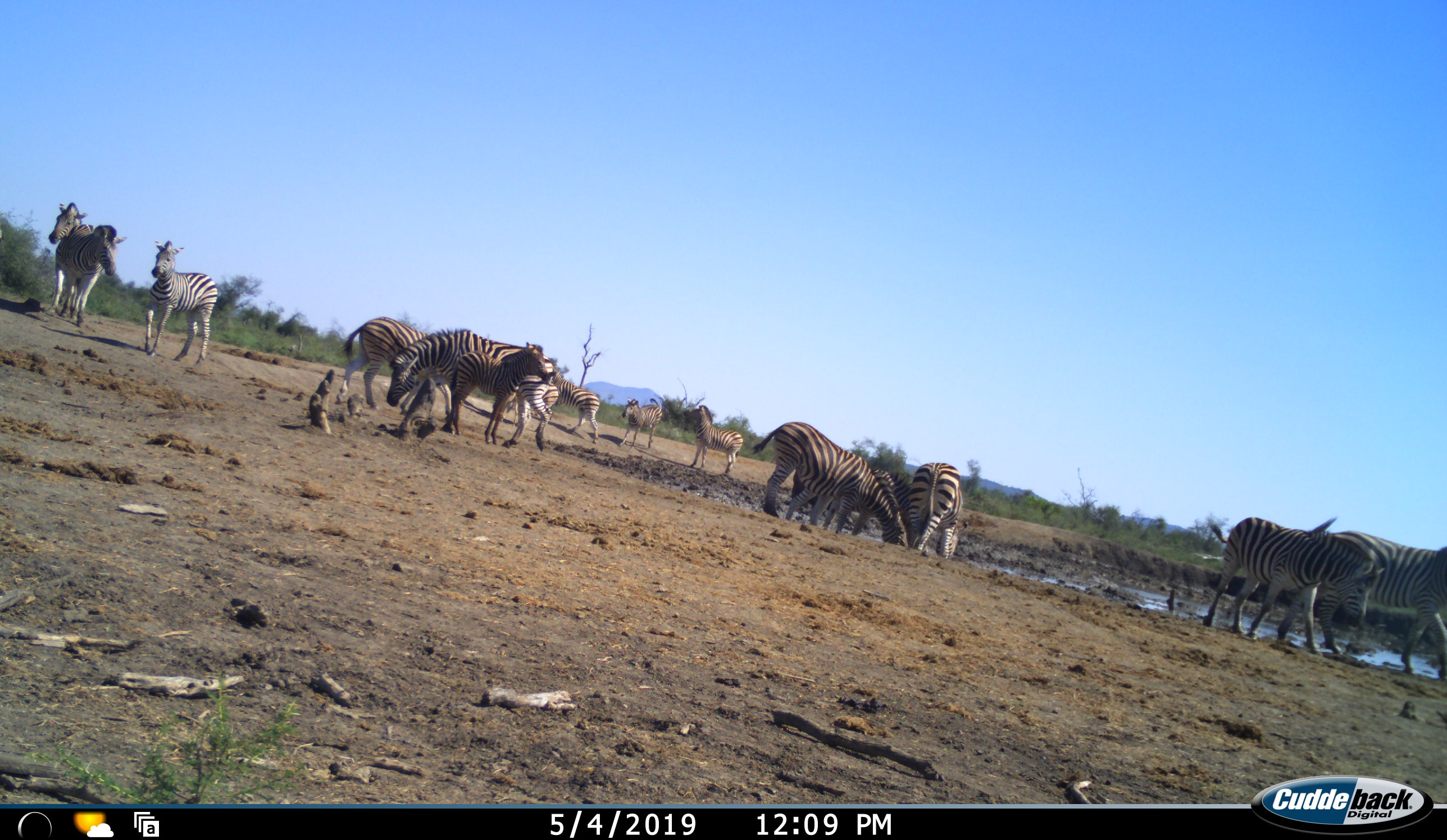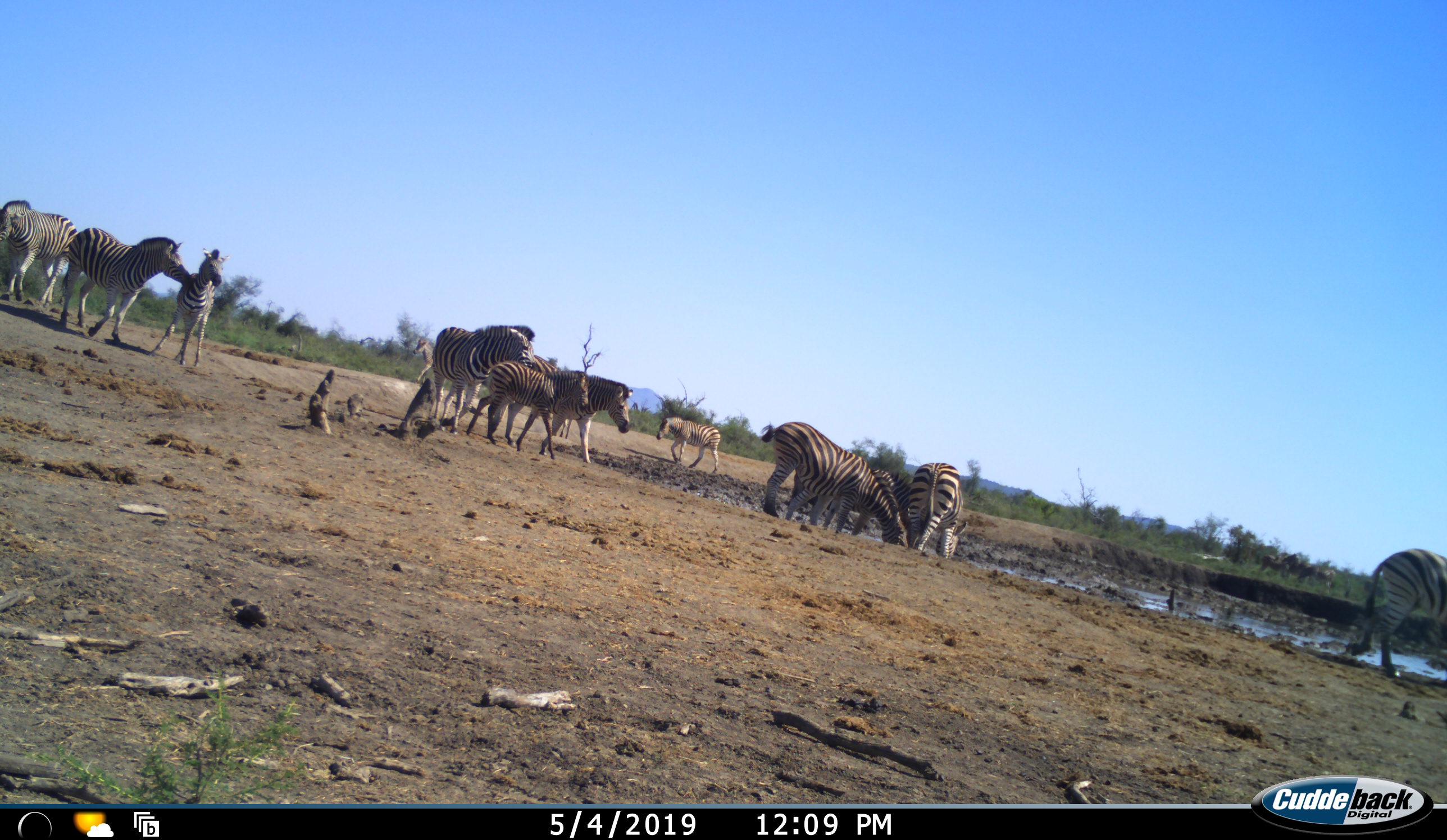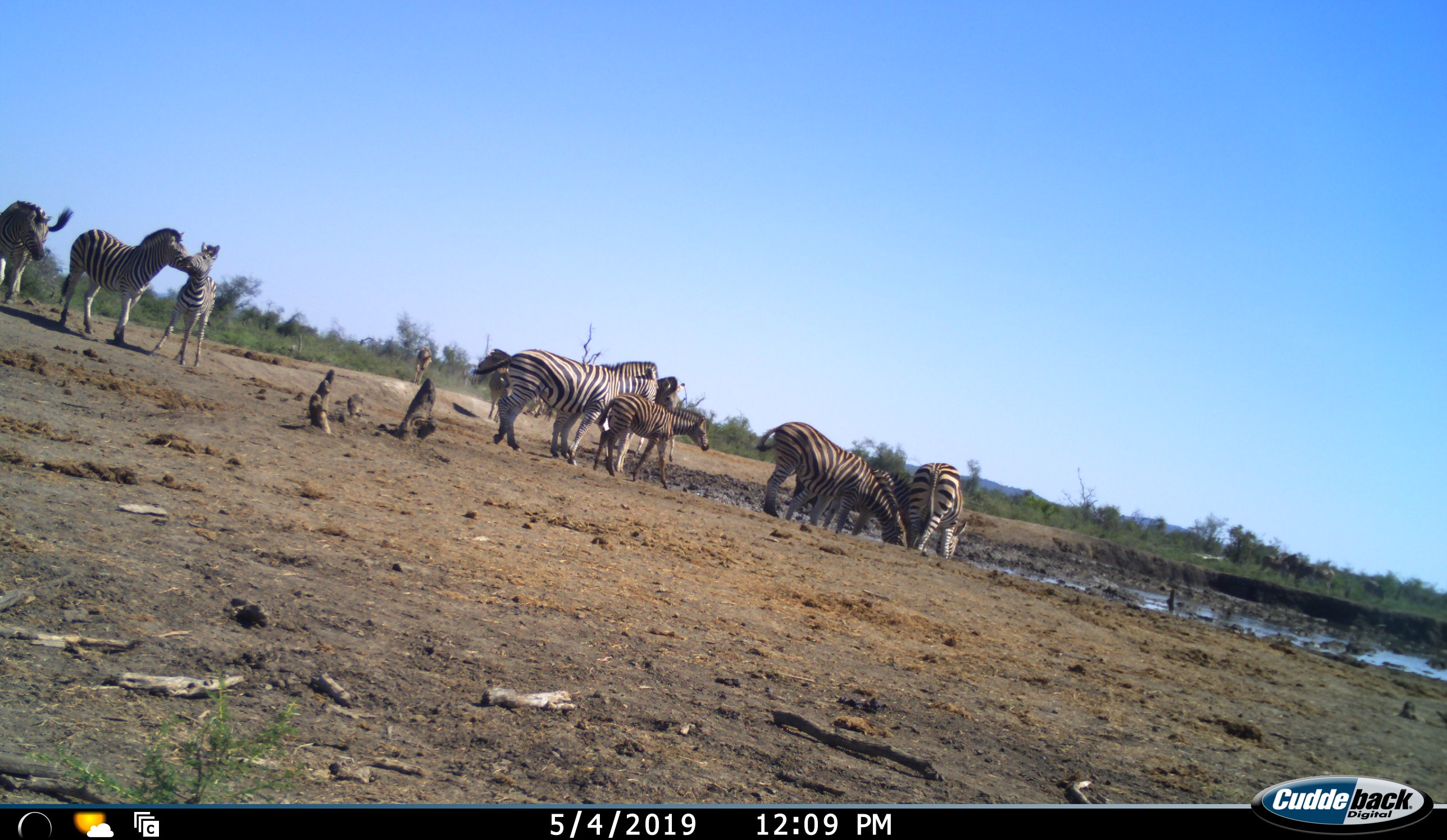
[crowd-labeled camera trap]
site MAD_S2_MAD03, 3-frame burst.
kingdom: Animalia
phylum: Chordata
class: Mammalia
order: Perissodactyla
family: Equidae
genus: Equus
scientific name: Equus quagga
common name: plains zebra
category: zebraplains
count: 11-50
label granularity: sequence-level